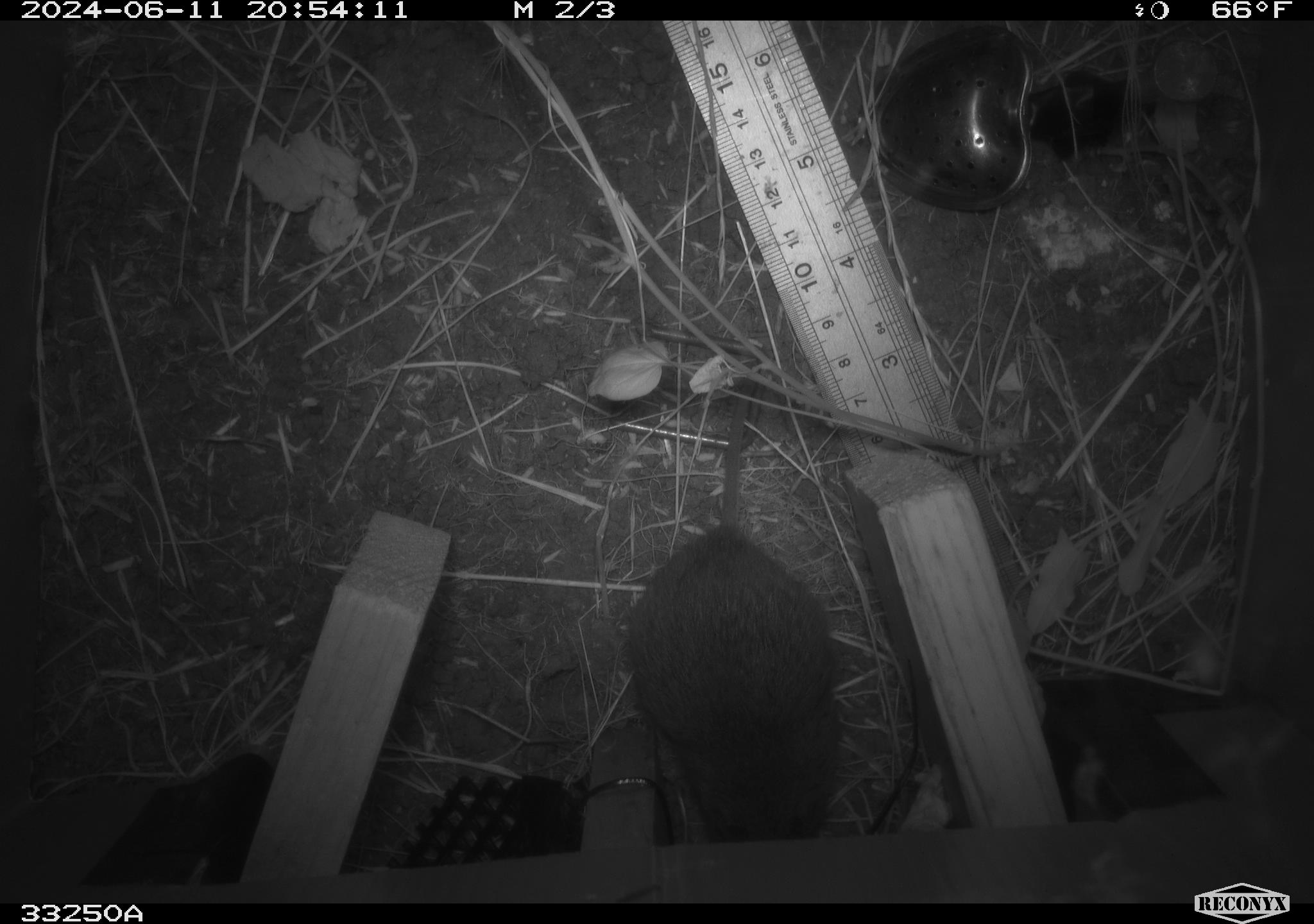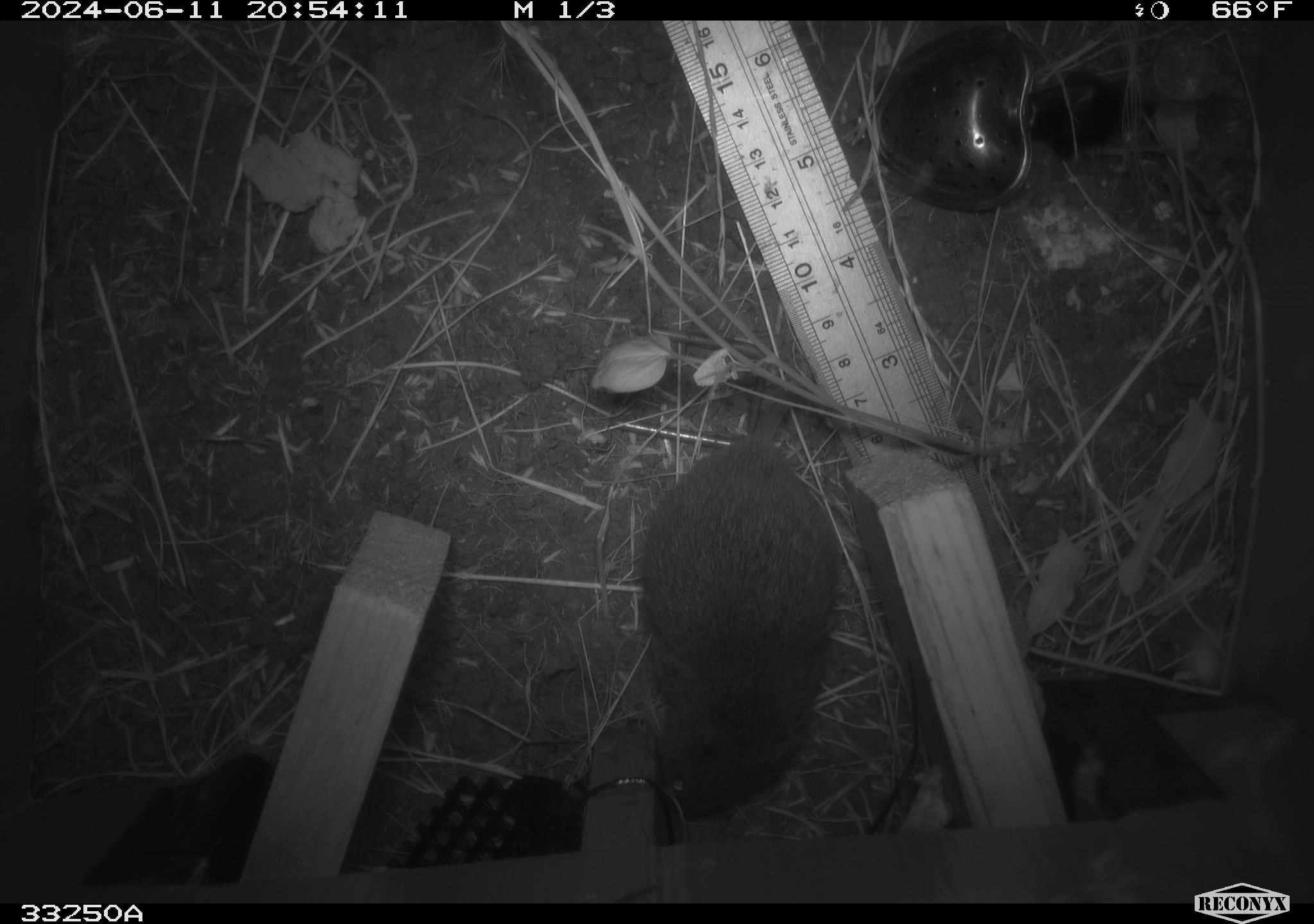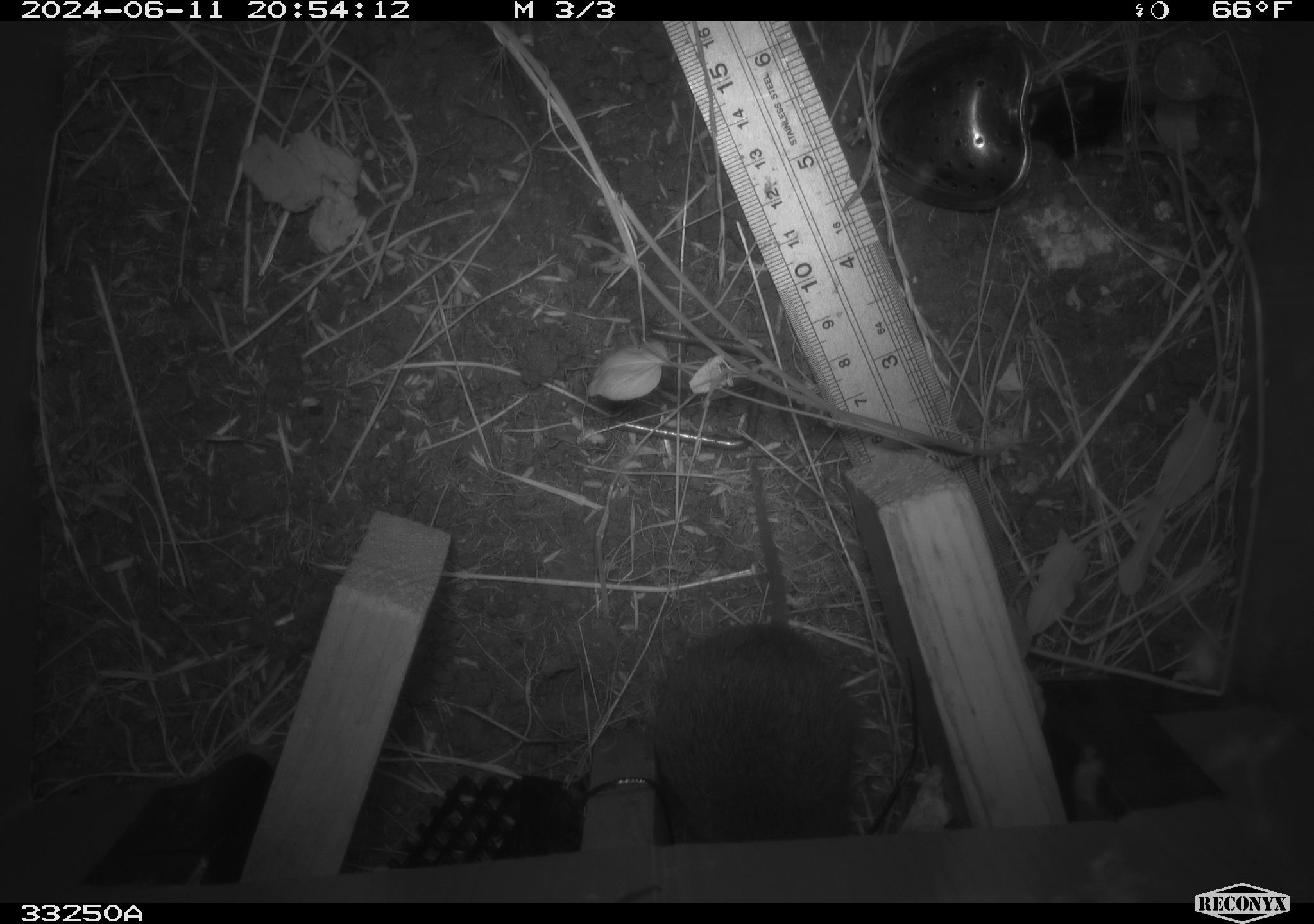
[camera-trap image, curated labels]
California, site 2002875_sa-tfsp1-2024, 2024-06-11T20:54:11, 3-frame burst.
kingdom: Animalia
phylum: Chordata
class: Mammalia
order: Rodentia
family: Cricetidae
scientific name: Arvicolinae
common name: voles, lemmings, and muskrats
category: arvicolinae subfamily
Arvicolinae subfamily (voles, lemmings, and muskrats) (Arvicolinae).